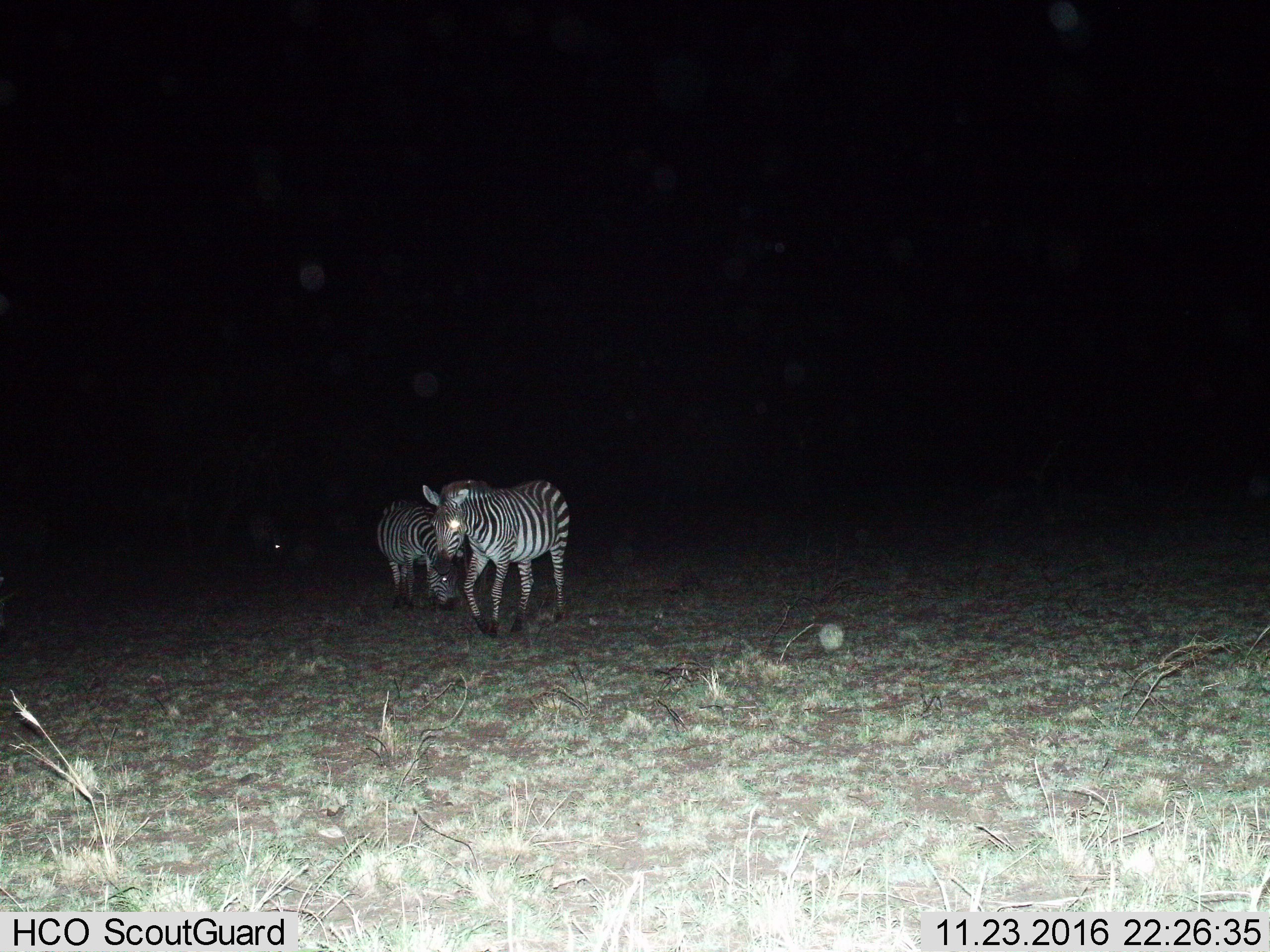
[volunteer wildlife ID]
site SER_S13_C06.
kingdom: Animalia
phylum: Chordata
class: Mammalia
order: Perissodactyla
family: Equidae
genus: Equus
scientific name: Equus quagga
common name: plains zebra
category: zebraplains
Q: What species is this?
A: Zebraplains (plains zebra) (Equus quagga).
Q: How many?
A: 2.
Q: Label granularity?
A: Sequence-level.